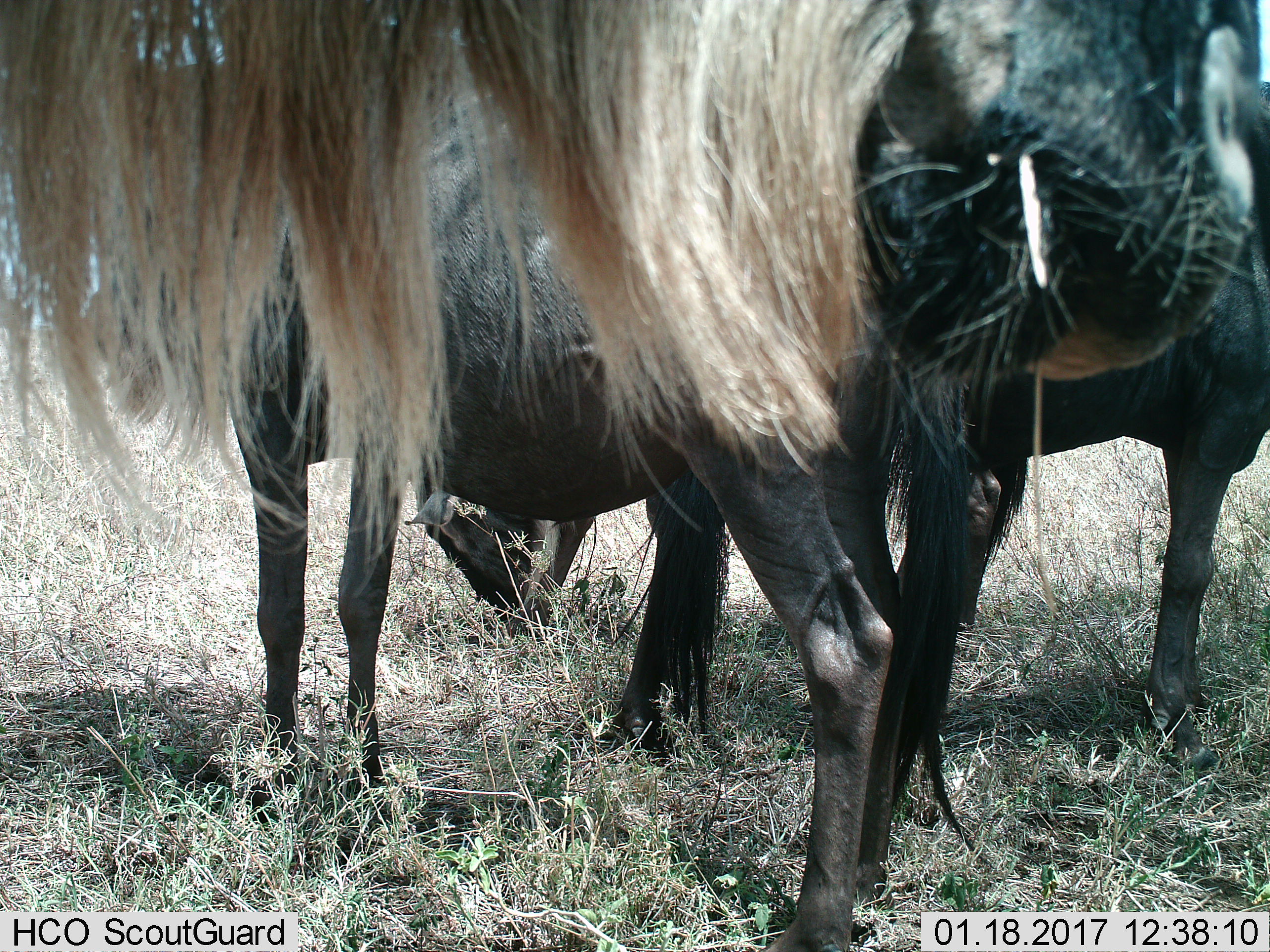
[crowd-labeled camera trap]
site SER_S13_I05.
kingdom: Animalia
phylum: Chordata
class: Mammalia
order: Artiodactyla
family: Bovidae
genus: Connochaetes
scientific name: Connochaetes taurinus taurinus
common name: blue wildebeest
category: wildebeestblue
Wildebeestblue (blue wildebeest) (Connochaetes taurinus taurinus), count 4. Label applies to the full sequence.